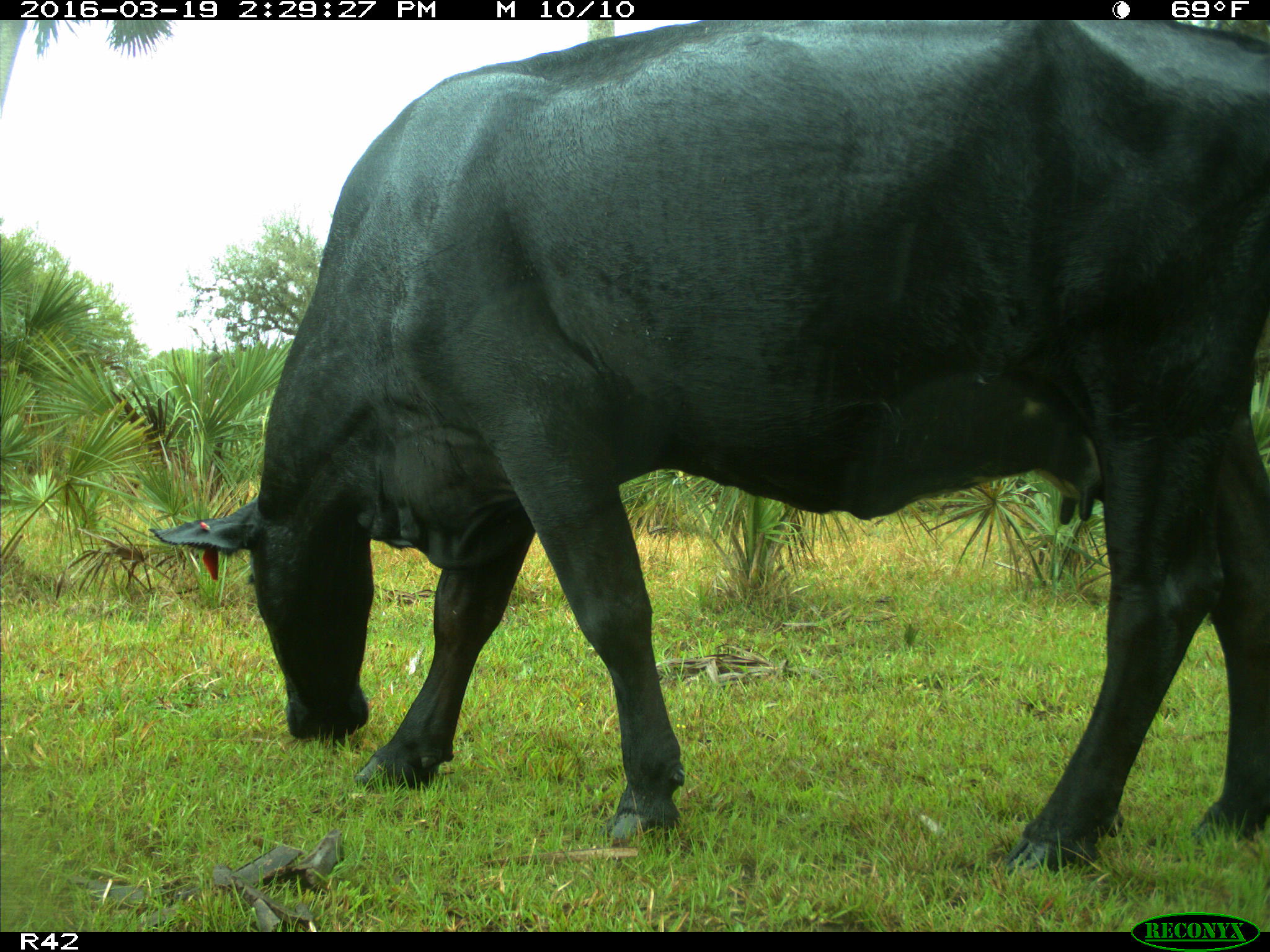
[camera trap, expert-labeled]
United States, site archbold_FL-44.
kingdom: Animalia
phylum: Chordata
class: Mammalia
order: Artiodactyla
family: Bovidae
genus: Bos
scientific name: Bos taurus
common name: domestic cow